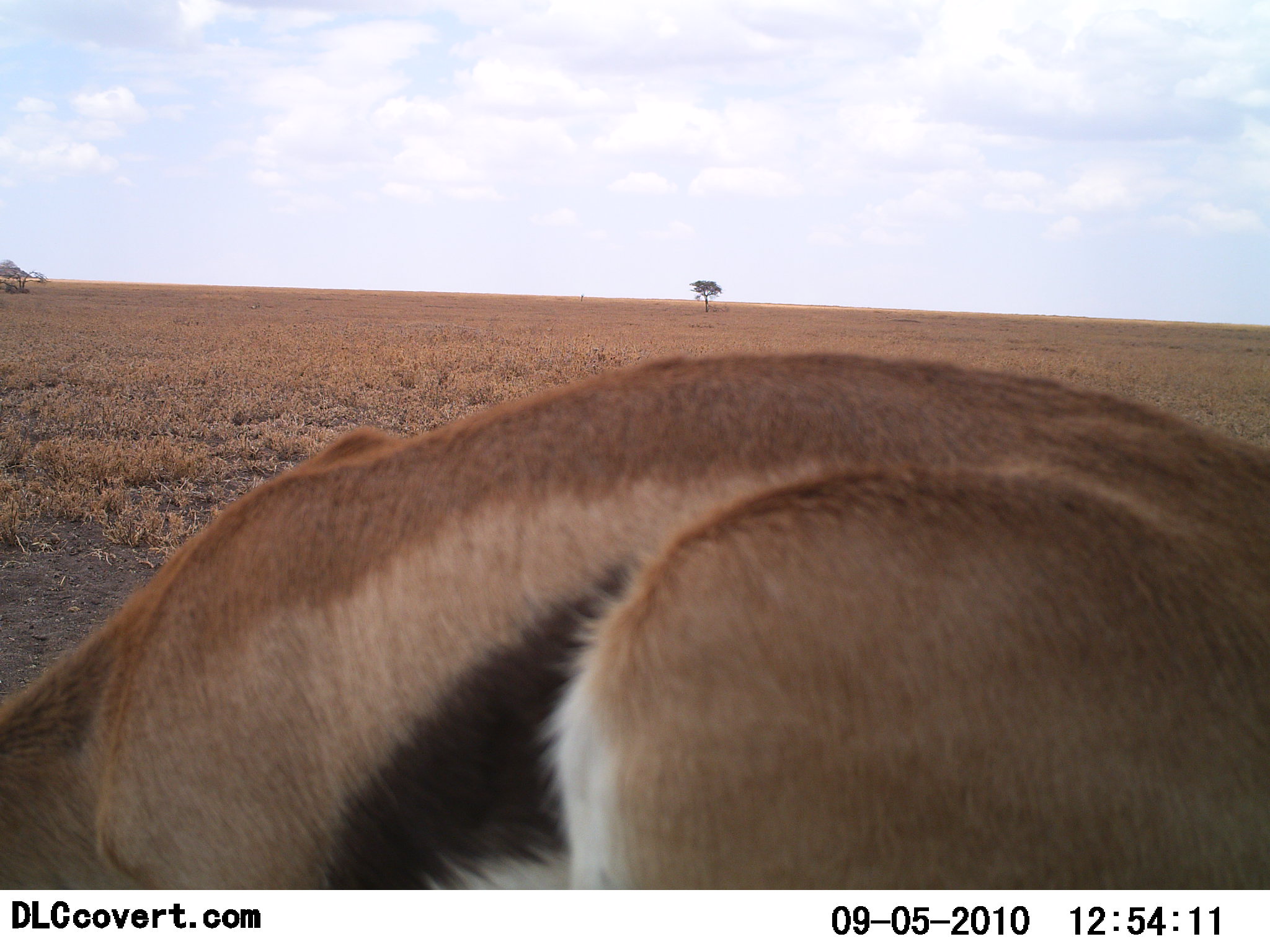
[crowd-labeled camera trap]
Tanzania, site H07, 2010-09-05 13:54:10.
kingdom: Animalia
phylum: Chordata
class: Mammalia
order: Artiodactyla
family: Bovidae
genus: Eudorcas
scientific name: Eudorcas thomsonii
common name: thomson's gazelle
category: gazellethomsons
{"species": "gazellethomsons (thomson's gazelle) (Eudorcas thomsonii)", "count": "1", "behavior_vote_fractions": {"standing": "45%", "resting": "18%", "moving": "0%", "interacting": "0%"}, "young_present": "0%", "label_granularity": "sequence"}